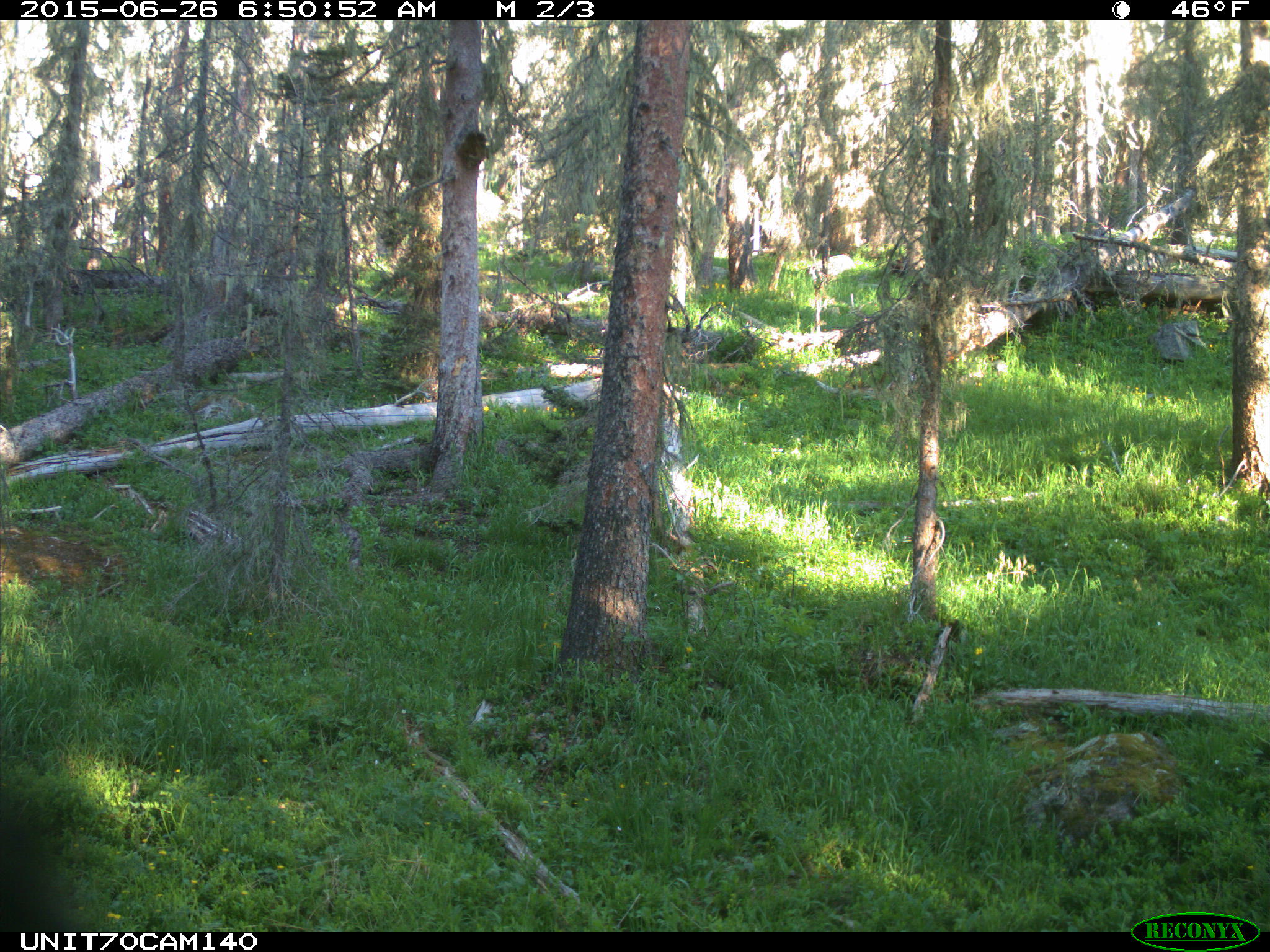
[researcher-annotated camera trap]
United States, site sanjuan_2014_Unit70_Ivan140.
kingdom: Animalia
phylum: Chordata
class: Aves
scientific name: Aves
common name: birds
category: unidentified bird